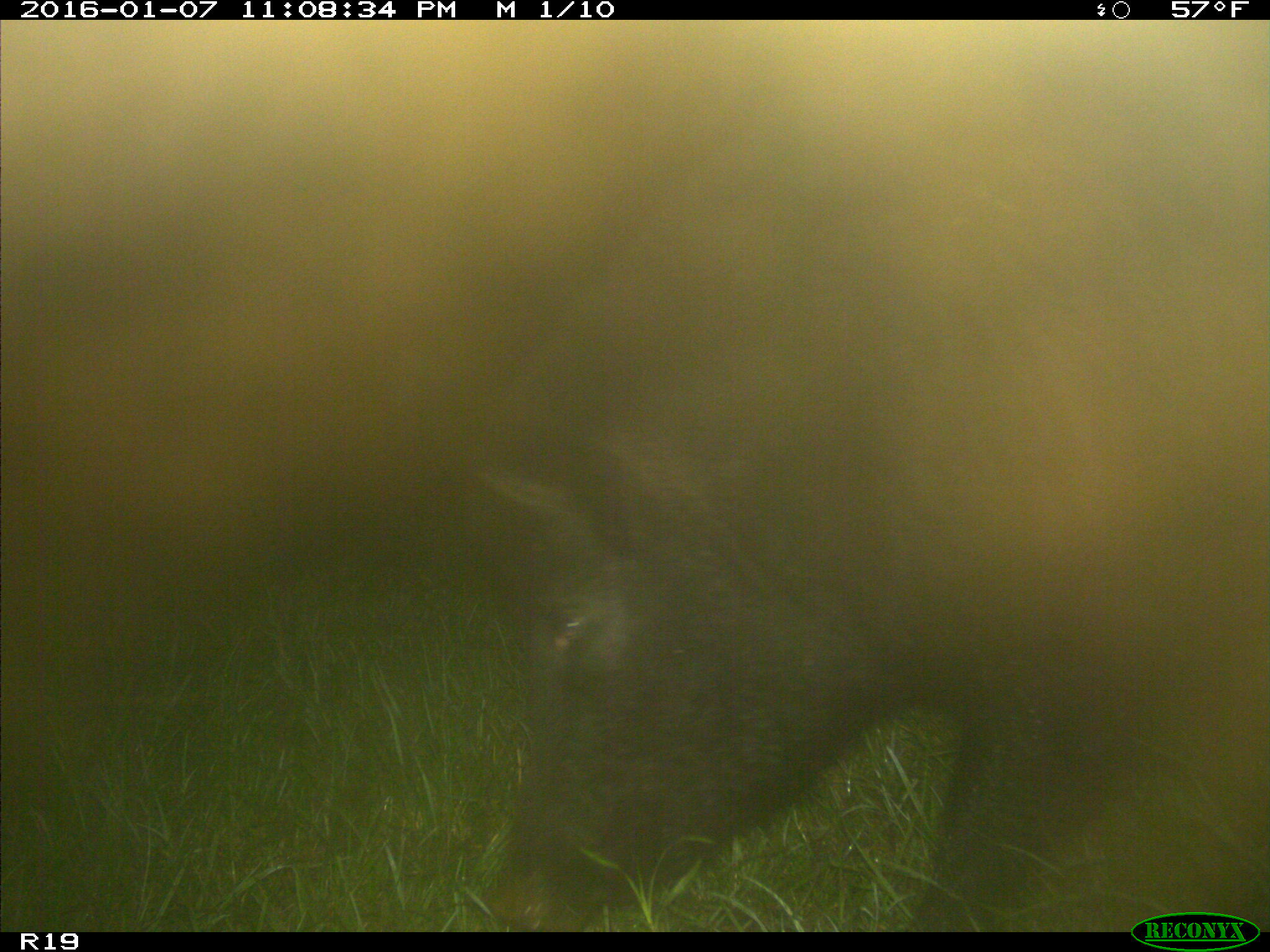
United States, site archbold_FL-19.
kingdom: Animalia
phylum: Chordata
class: Mammalia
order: Artiodactyla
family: Suidae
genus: Sus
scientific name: Sus scrofa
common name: wild boar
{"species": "Sus scrofa (wild boar)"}